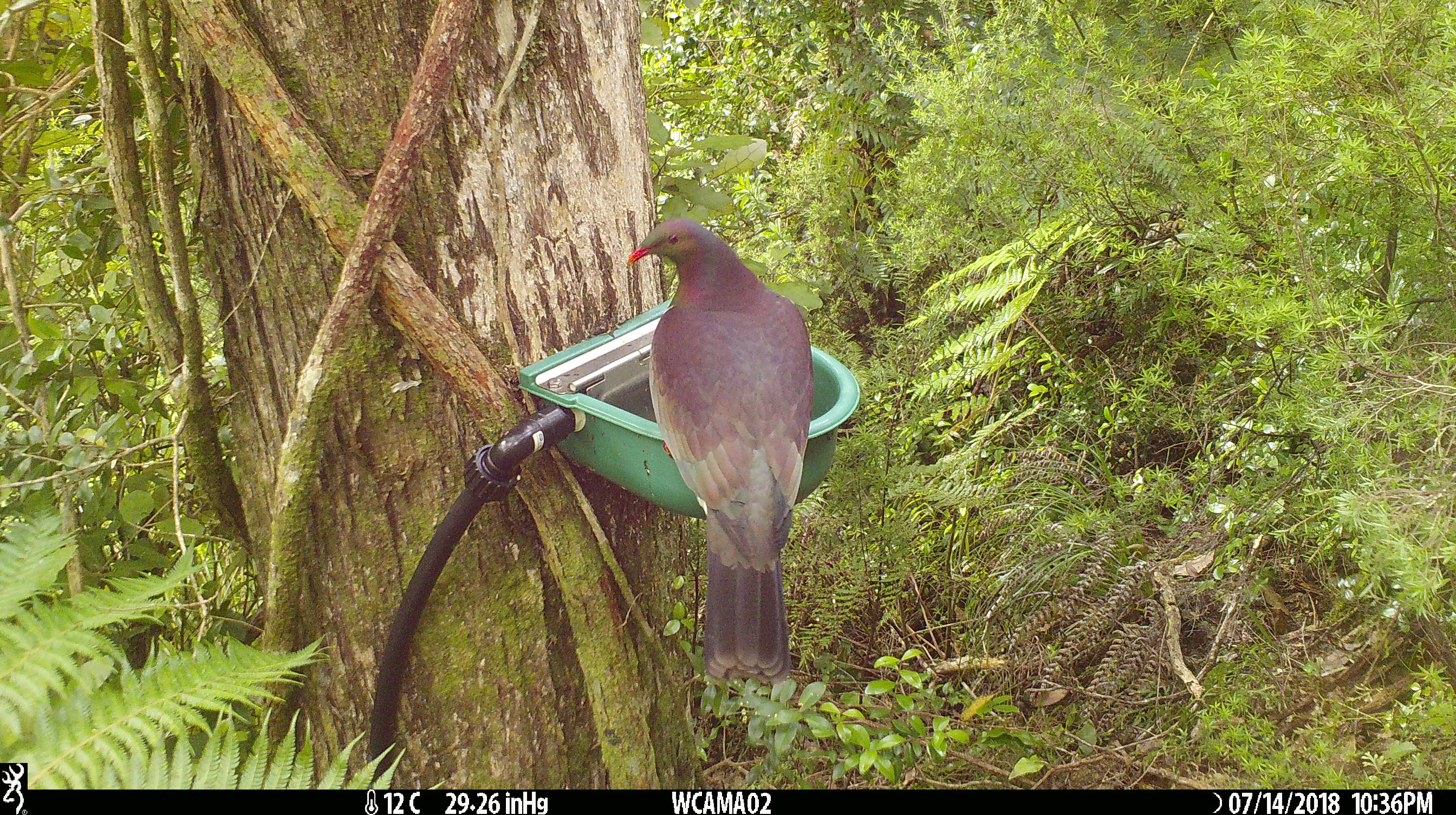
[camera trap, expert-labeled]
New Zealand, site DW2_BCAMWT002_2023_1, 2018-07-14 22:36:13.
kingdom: Animalia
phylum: Chordata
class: Aves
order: Columbiformes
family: Columbidae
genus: Hemiphaga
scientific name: Hemiphaga novaeseelandiae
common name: new zealand pigeon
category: kereru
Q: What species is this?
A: Kereru (new zealand pigeon) (Hemiphaga novaeseelandiae).